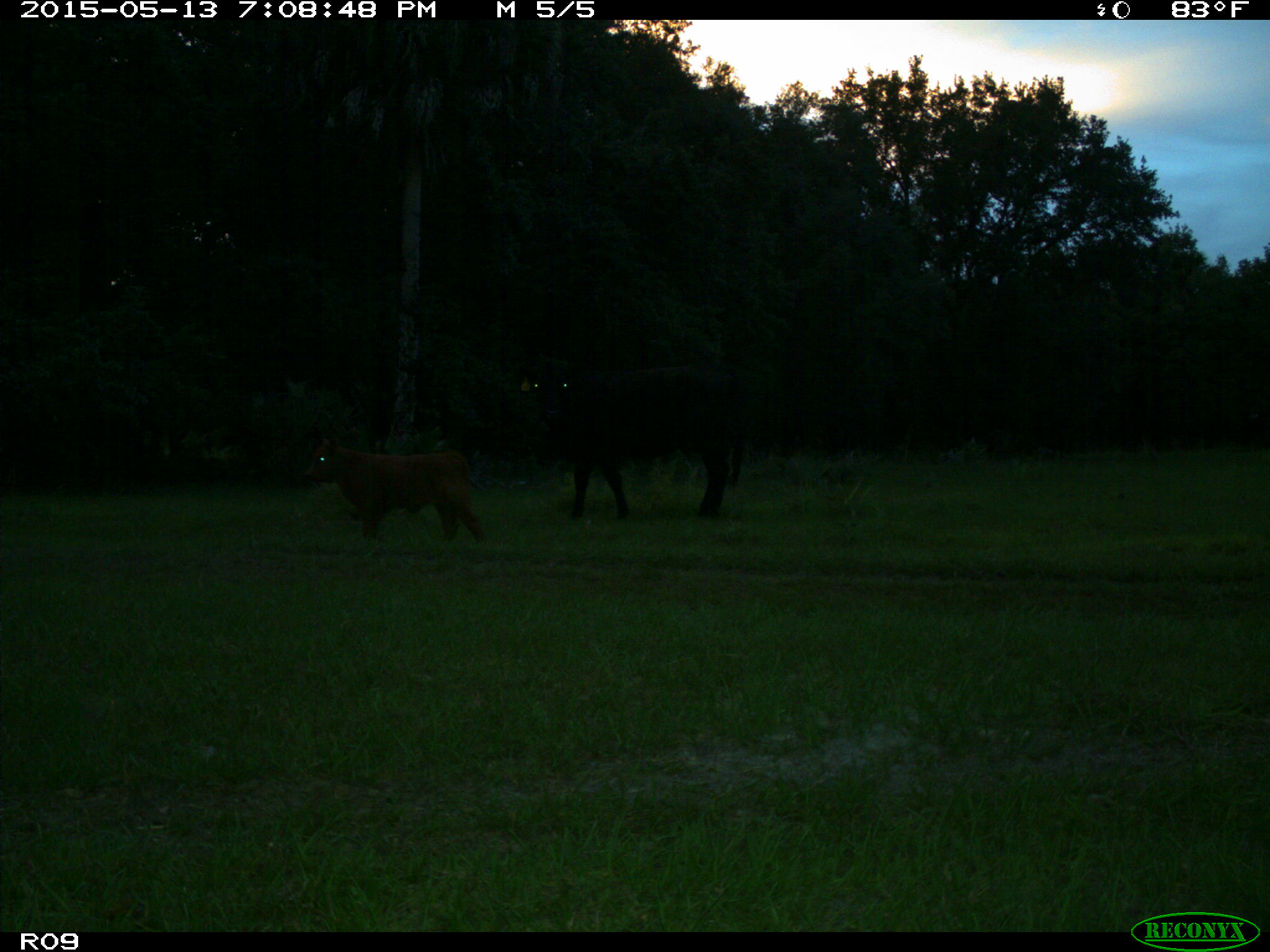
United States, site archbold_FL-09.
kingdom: Animalia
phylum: Chordata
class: Mammalia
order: Artiodactyla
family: Bovidae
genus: Bos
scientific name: Bos taurus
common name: domestic cow